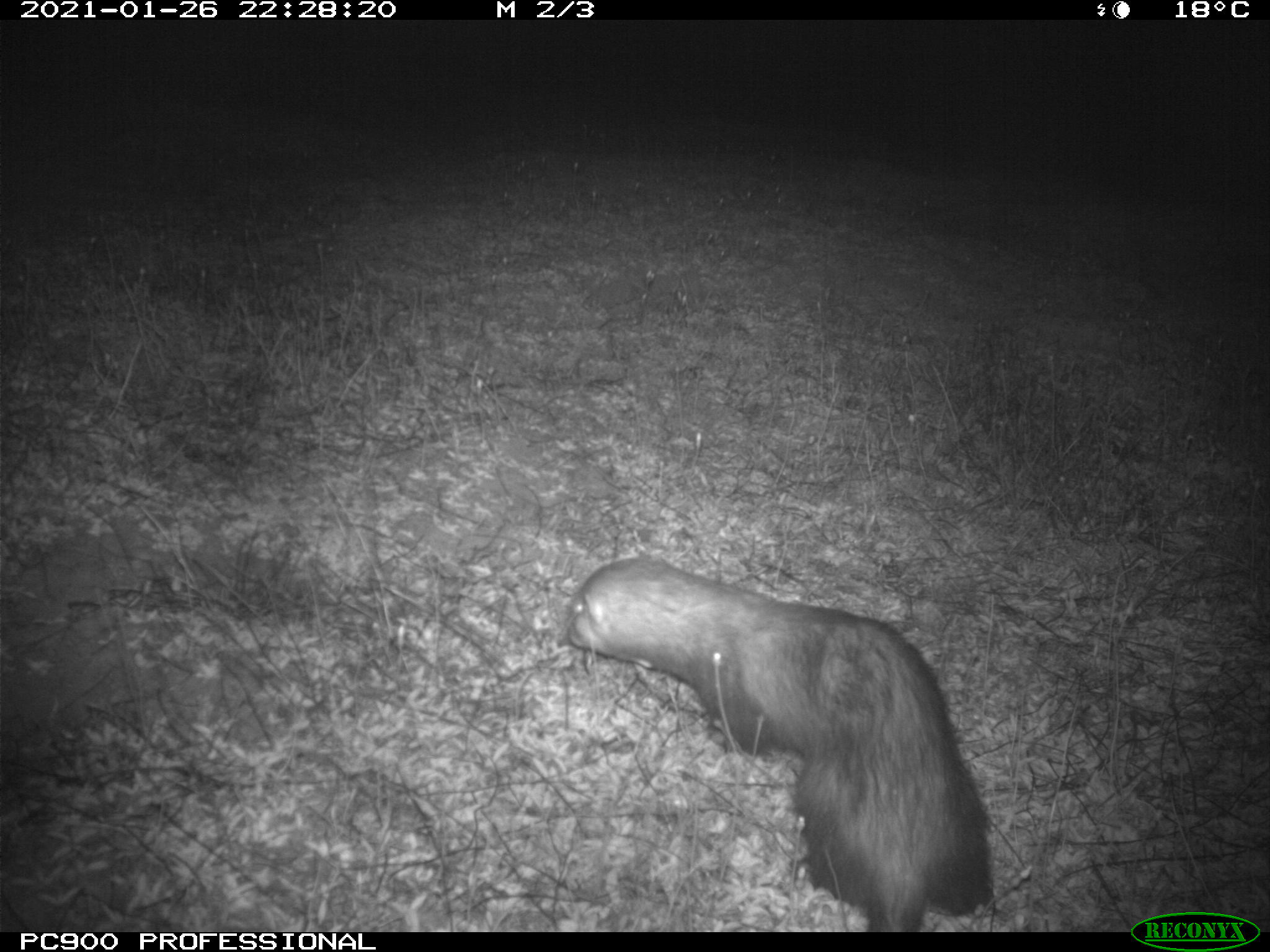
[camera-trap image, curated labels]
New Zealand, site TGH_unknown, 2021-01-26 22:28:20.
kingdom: Animalia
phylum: Chordata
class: Mammalia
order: Carnivora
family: Mustelidae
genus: Mustela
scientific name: Mustela furo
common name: ferret